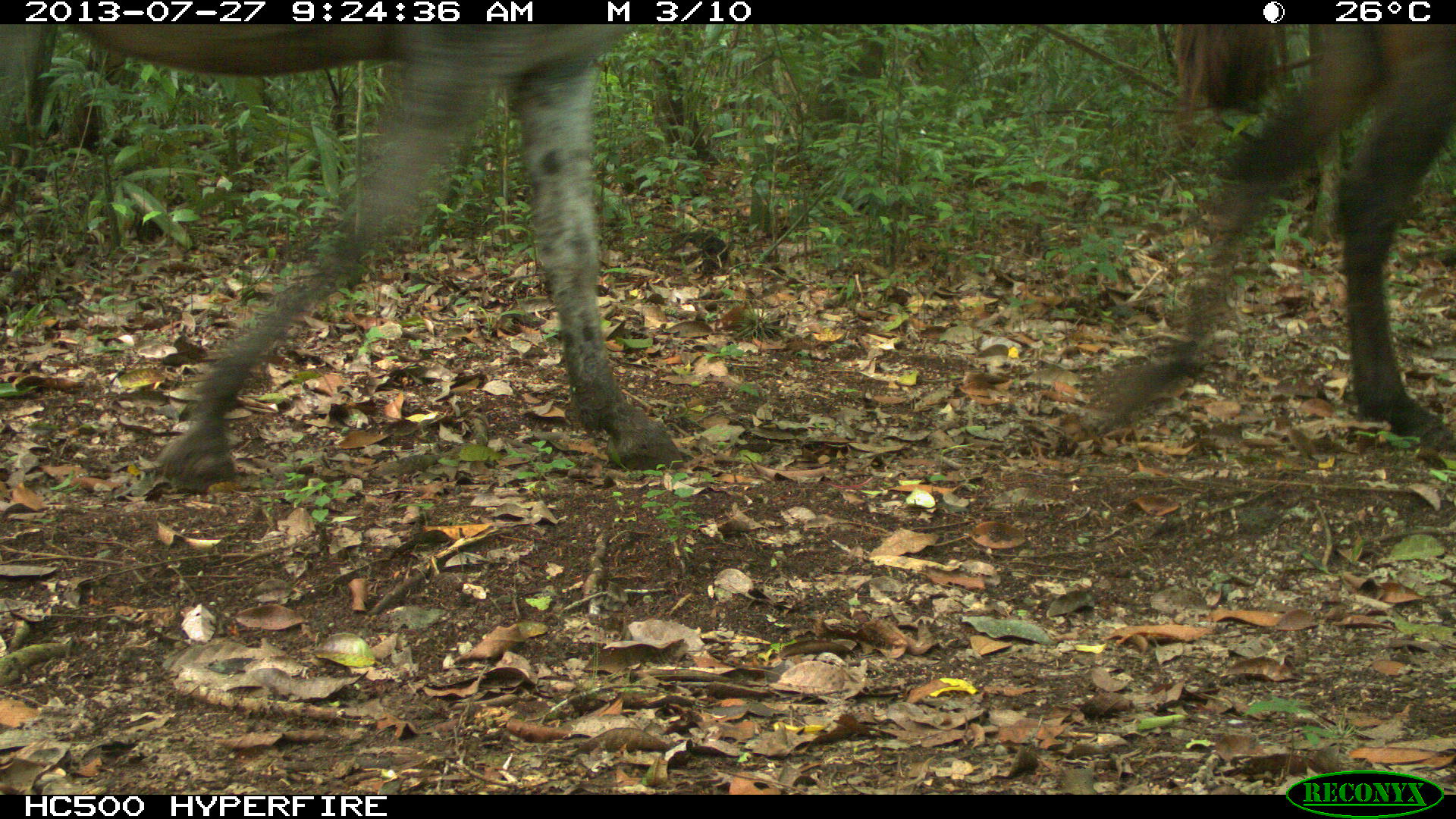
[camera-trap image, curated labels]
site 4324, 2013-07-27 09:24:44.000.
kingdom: Animalia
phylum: Chordata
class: Mammalia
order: Perissodactyla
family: Equidae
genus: Equus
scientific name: Equus ferus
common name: wild horse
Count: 2.